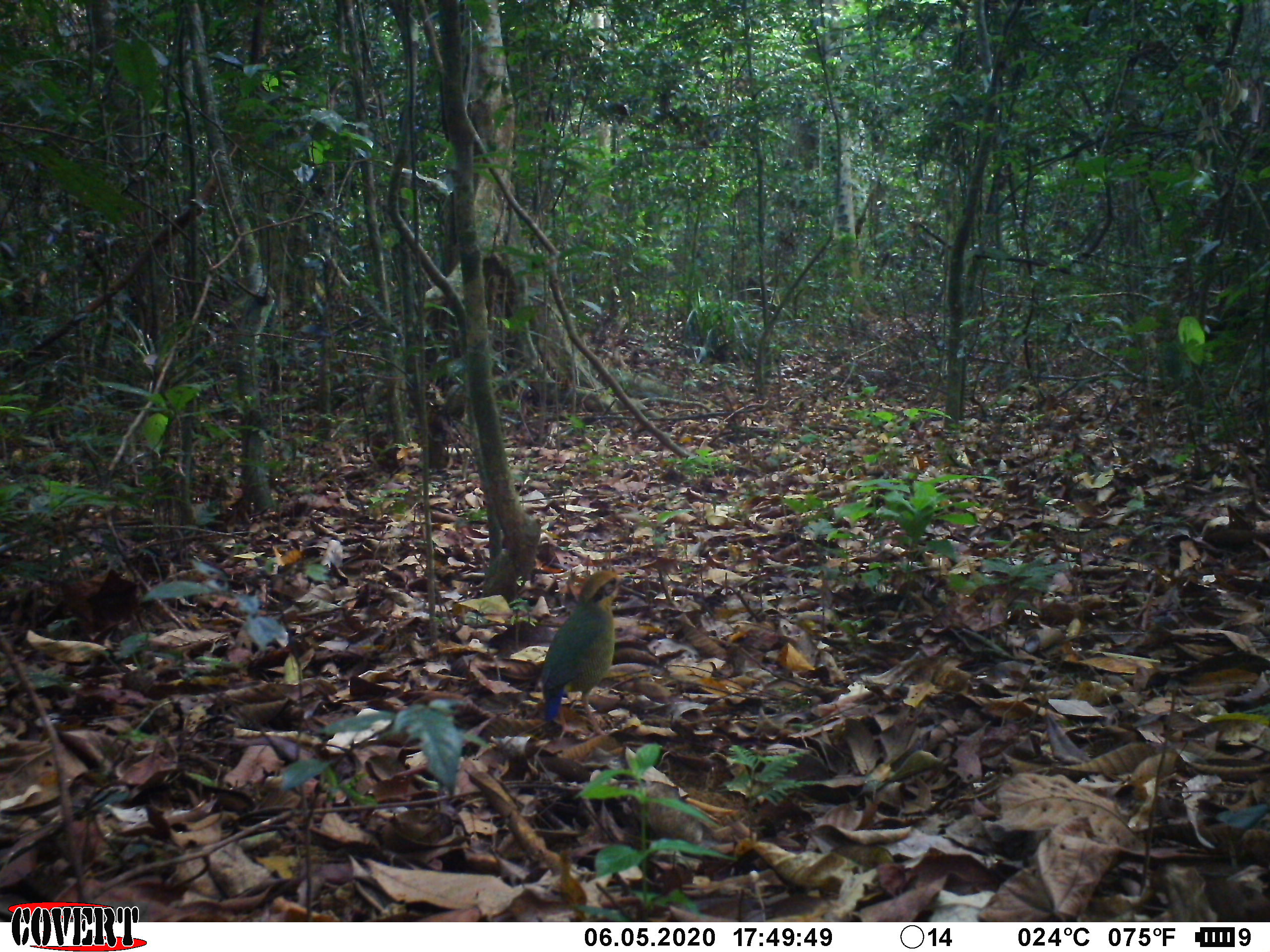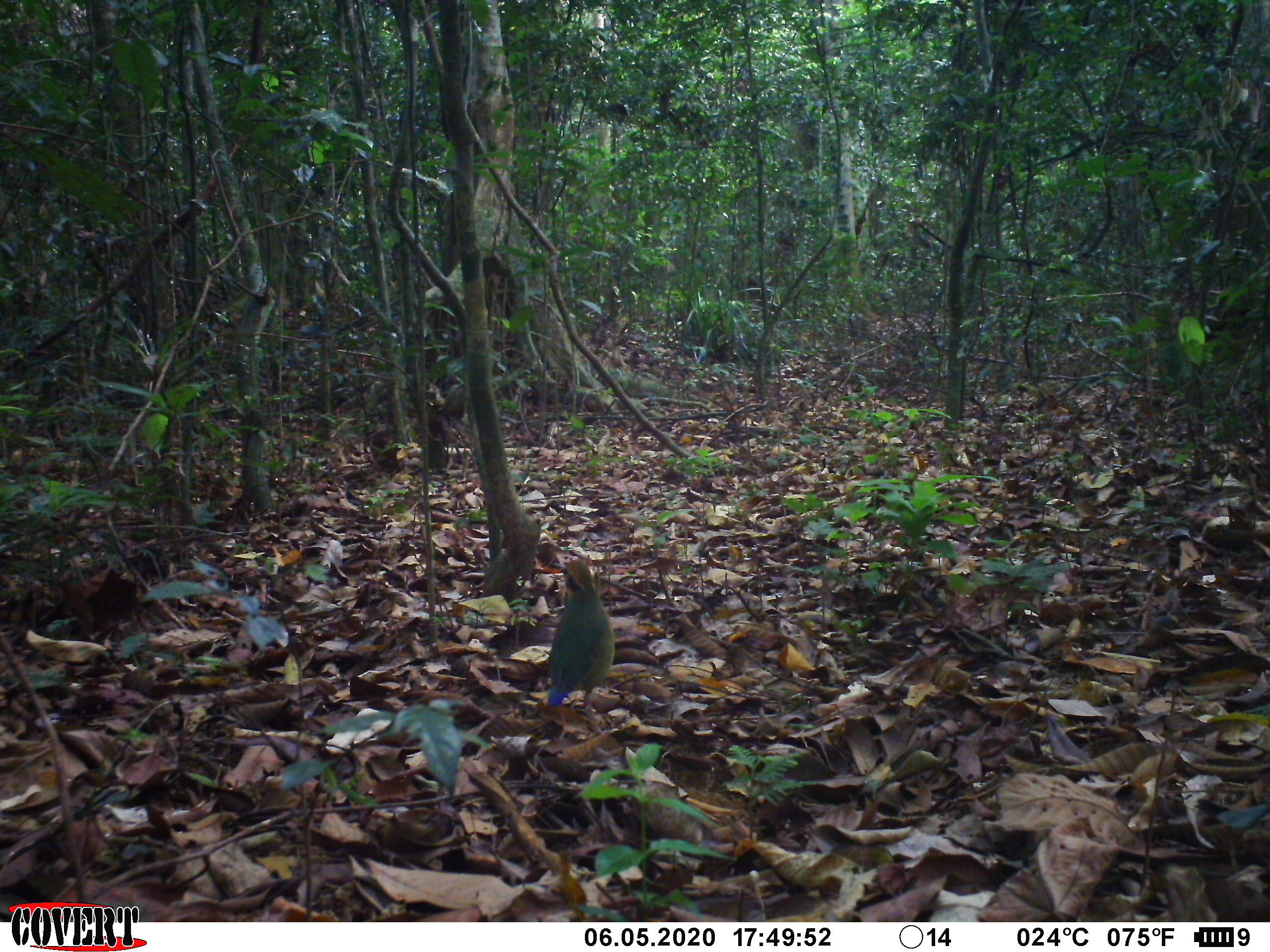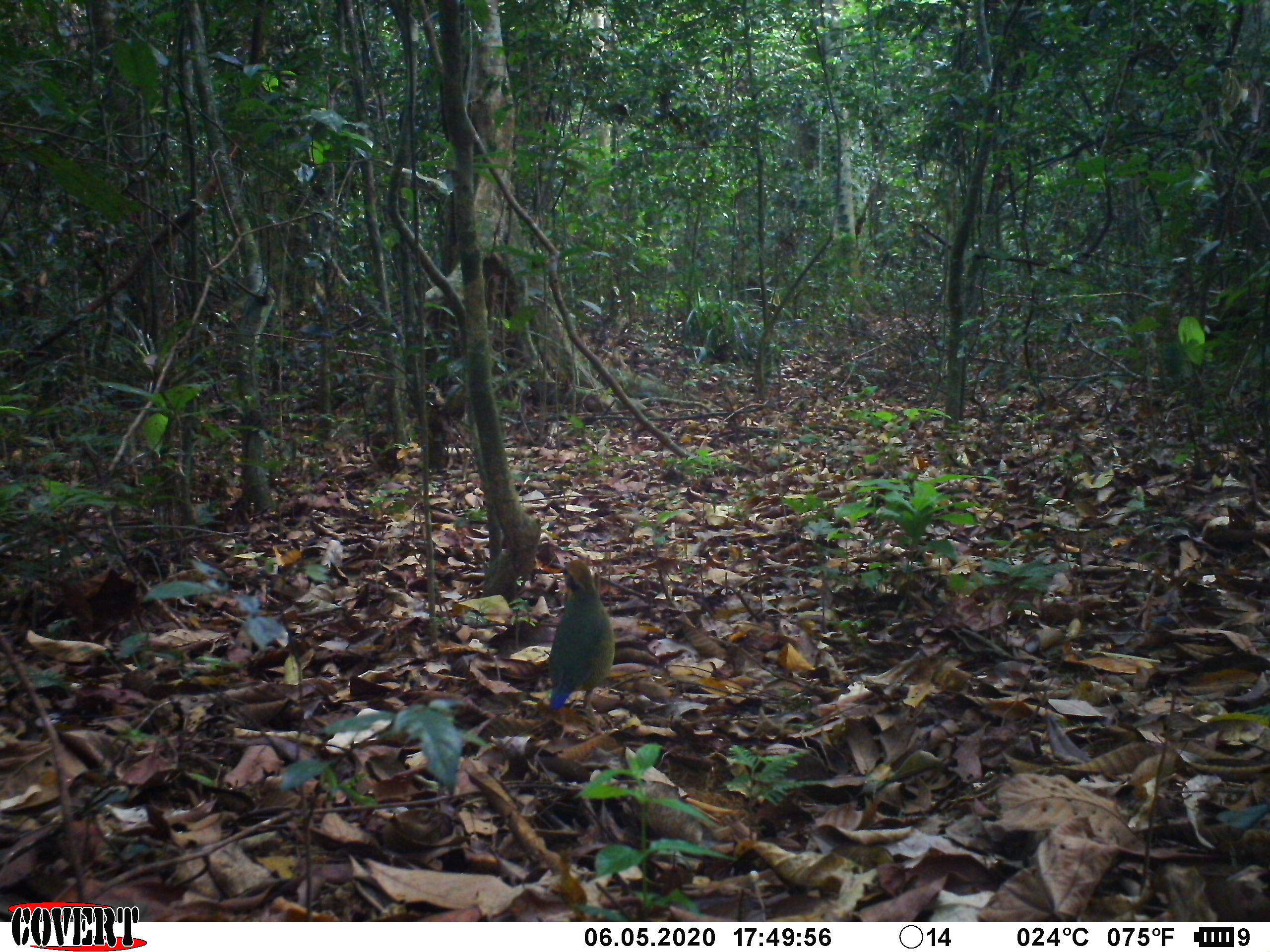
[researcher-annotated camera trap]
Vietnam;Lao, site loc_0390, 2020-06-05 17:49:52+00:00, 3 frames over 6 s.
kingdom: Animalia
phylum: Chordata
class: Aves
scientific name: Aves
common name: bird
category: unidentified bird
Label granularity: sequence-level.